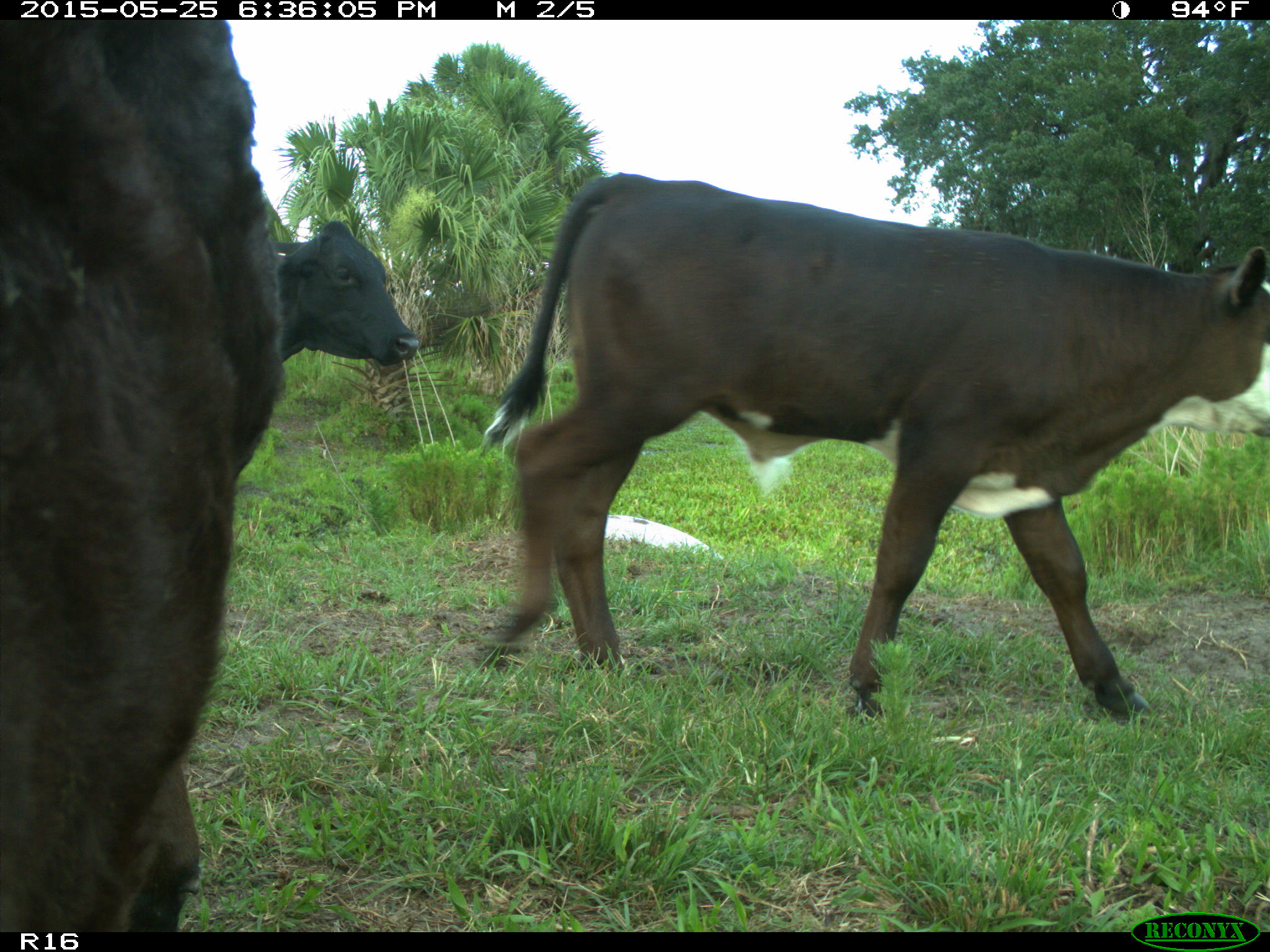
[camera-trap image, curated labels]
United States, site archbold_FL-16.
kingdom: Animalia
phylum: Chordata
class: Mammalia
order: Artiodactyla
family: Bovidae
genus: Bos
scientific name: Bos taurus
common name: domestic cow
Bos taurus (domestic cow).